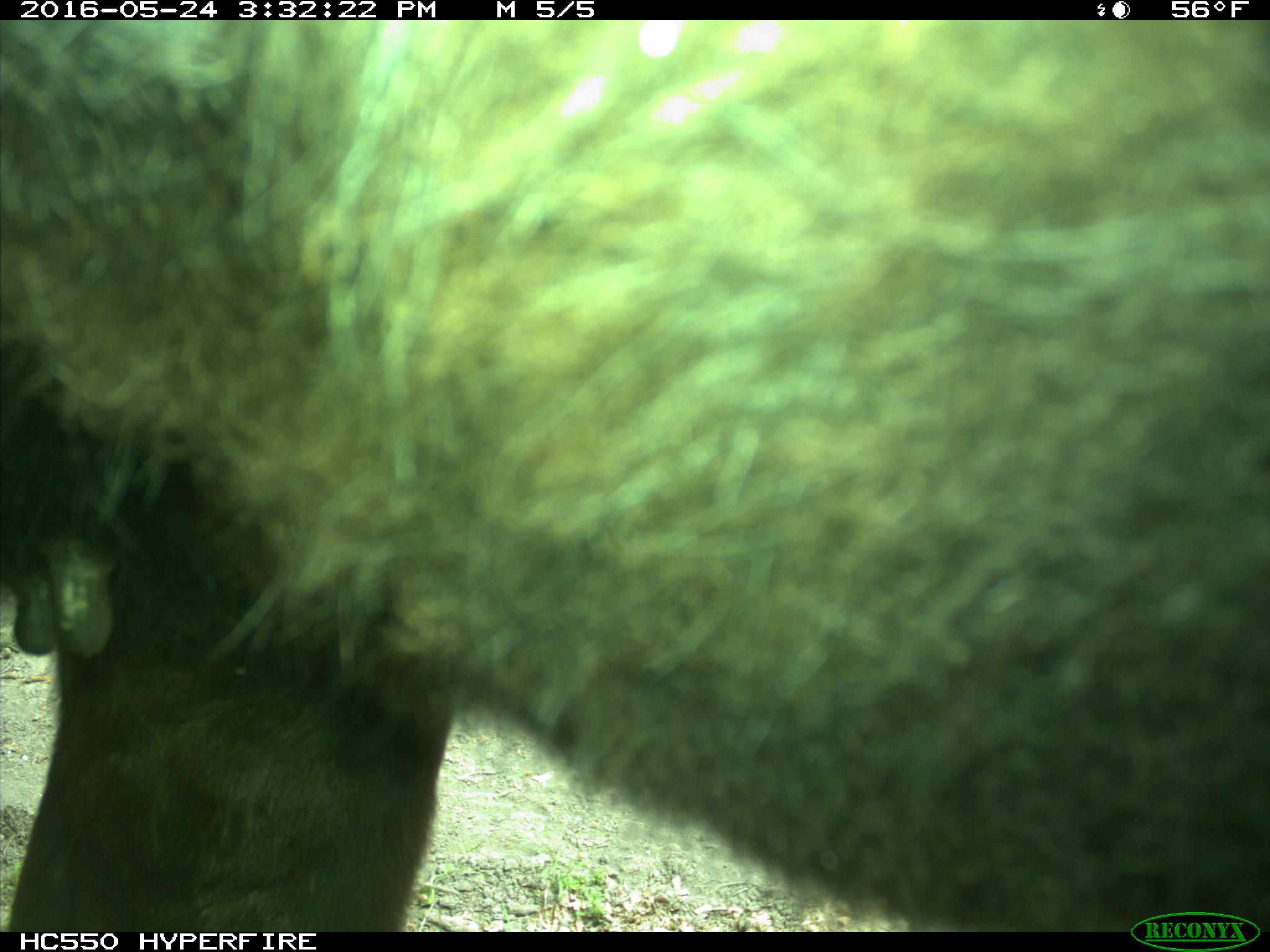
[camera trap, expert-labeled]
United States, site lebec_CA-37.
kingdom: Animalia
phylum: Chordata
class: Mammalia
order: Artiodactyla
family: Bovidae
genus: Bos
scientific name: Bos taurus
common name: domestic cow